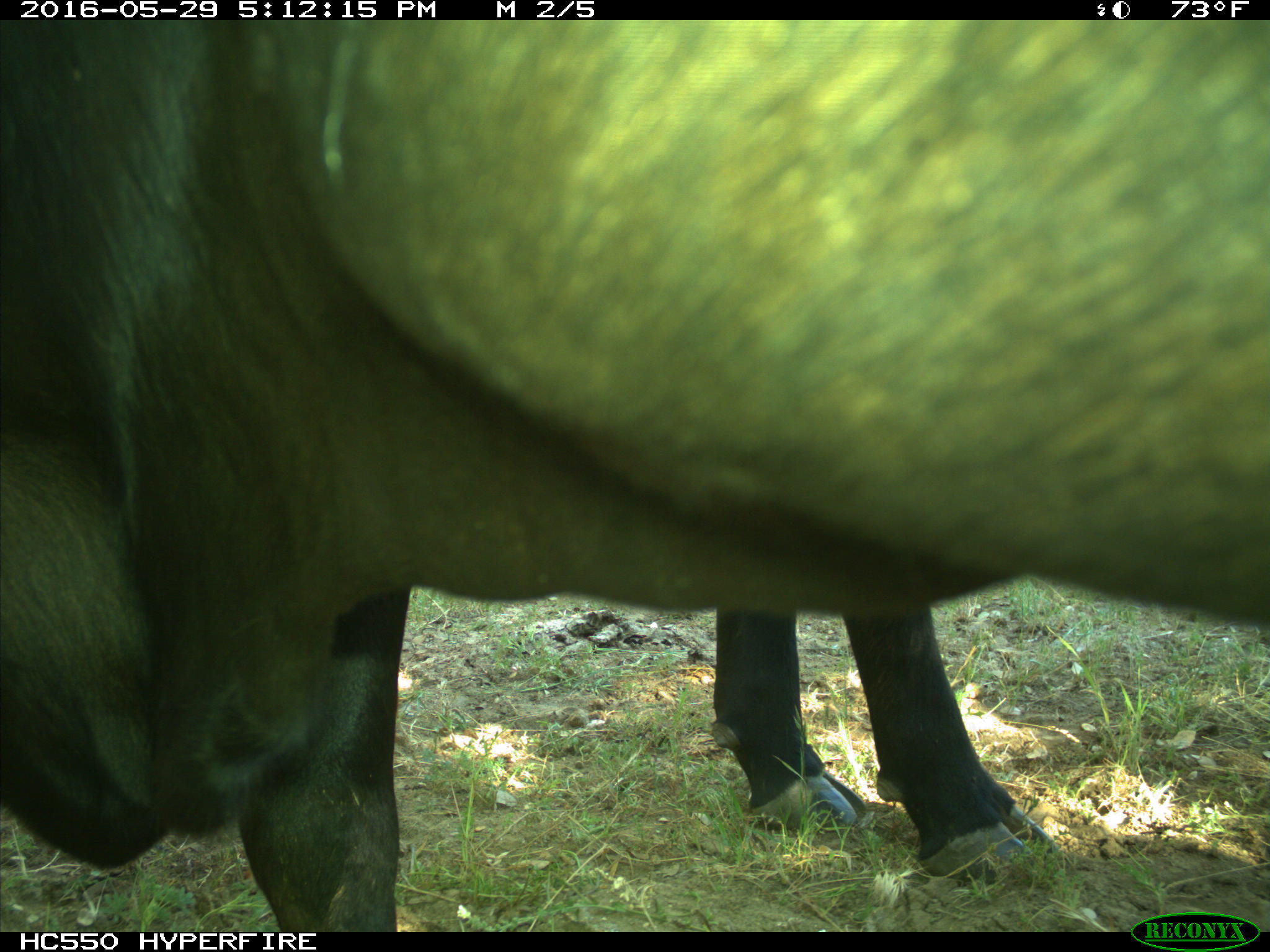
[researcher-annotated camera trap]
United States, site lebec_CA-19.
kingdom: Animalia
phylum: Chordata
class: Mammalia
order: Artiodactyla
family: Bovidae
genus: Bos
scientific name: Bos taurus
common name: domestic cow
Bos taurus (domestic cow).